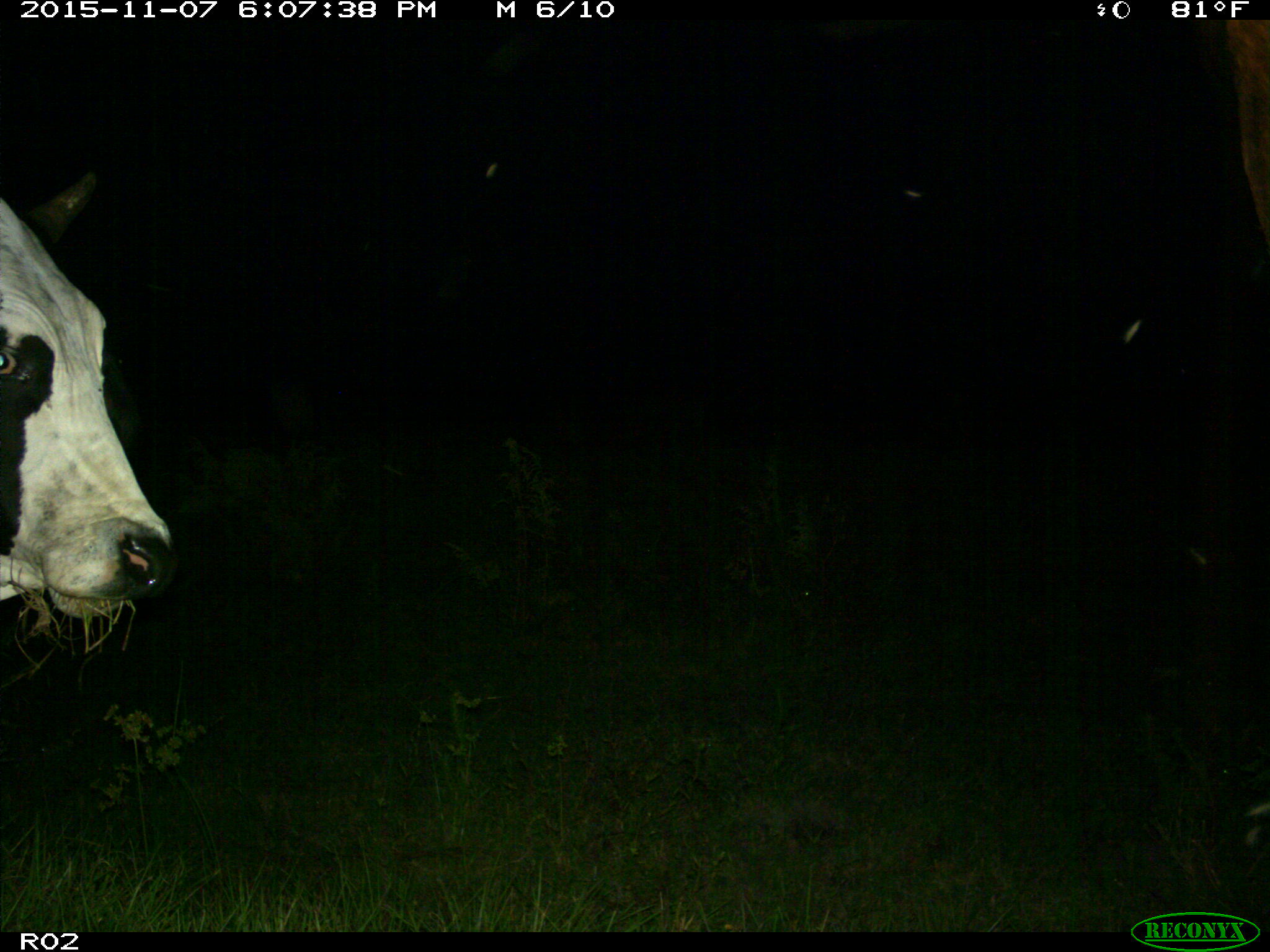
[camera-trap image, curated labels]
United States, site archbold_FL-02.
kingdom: Animalia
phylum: Chordata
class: Mammalia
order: Artiodactyla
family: Bovidae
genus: Bos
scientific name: Bos taurus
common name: domestic cow